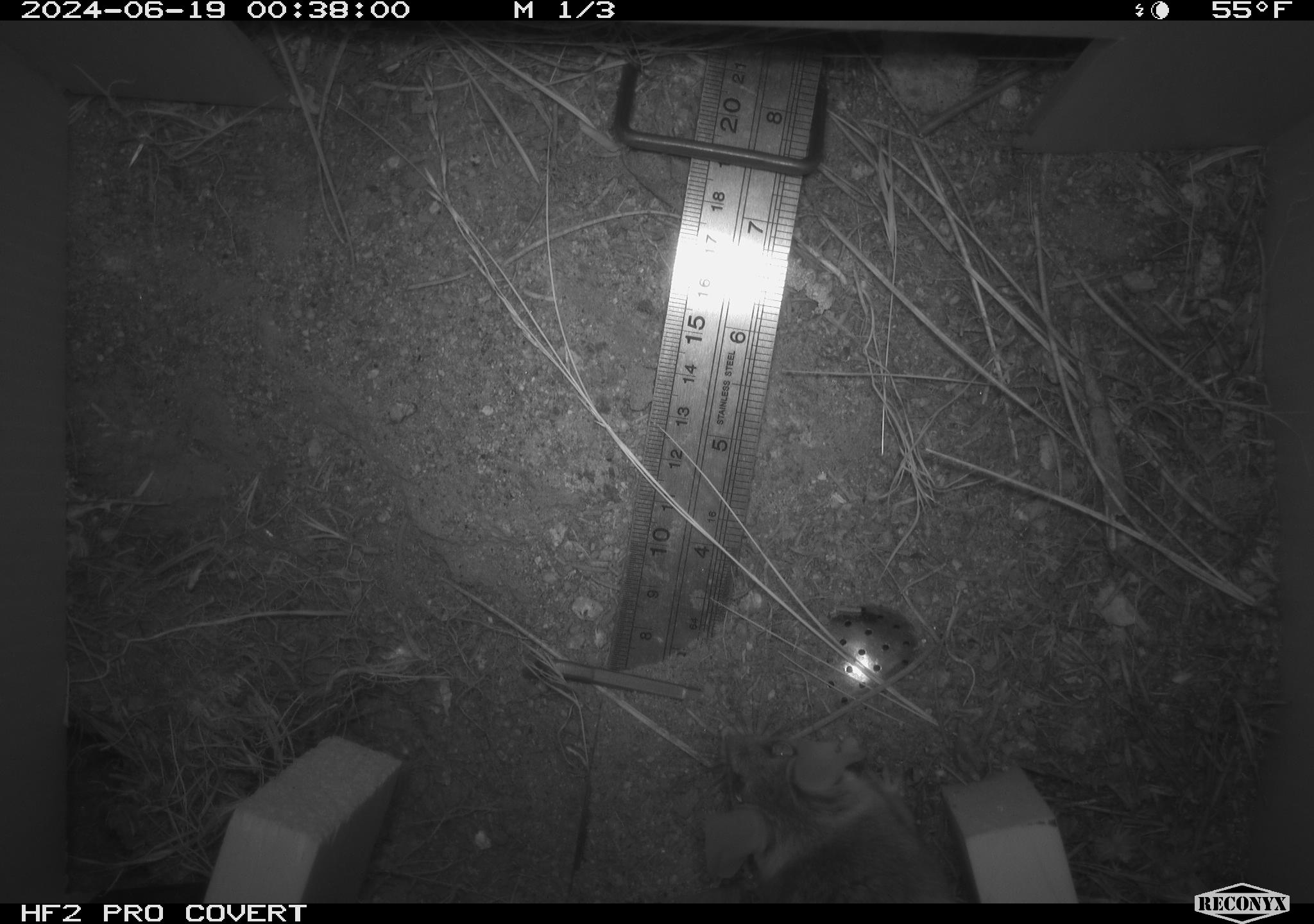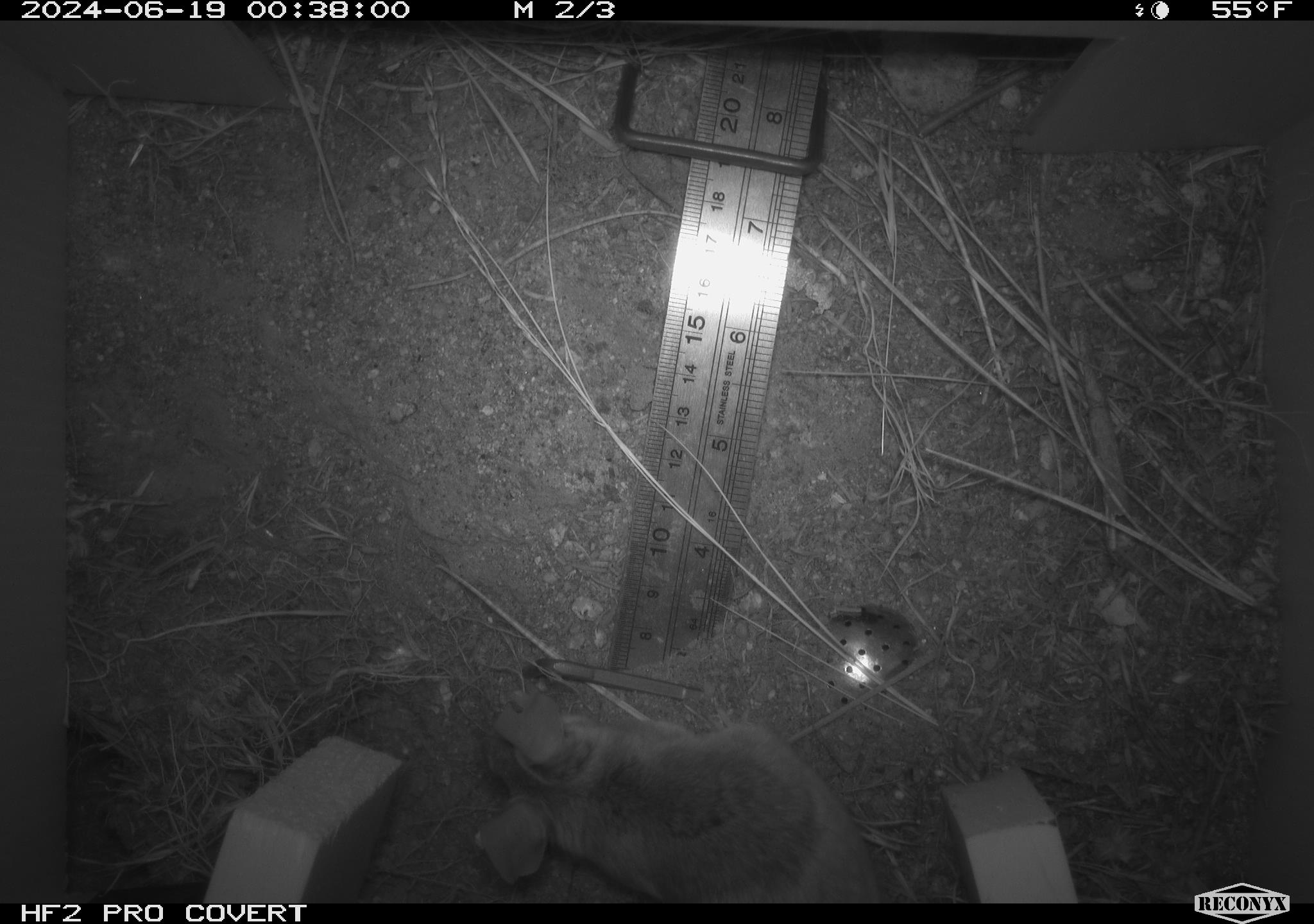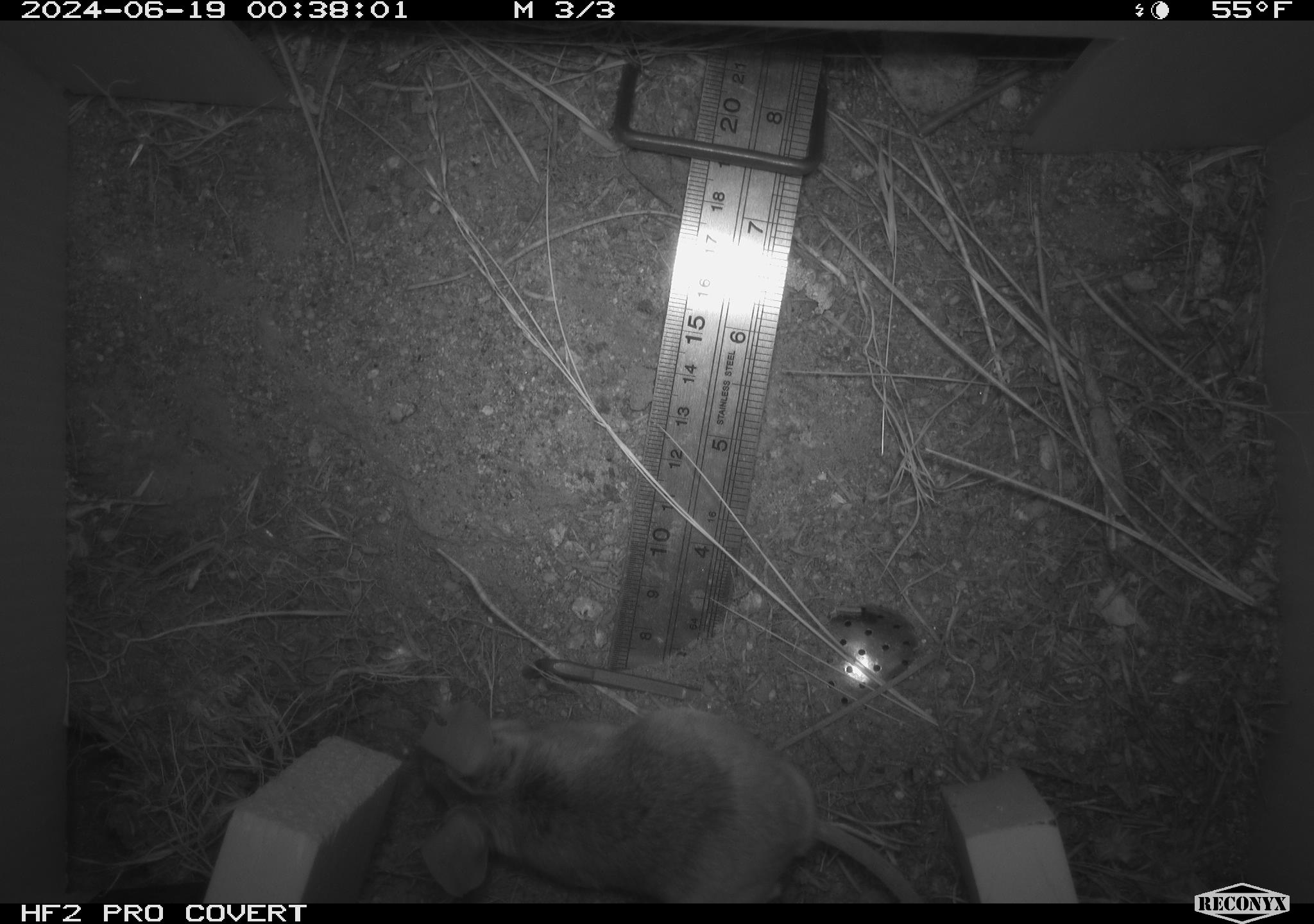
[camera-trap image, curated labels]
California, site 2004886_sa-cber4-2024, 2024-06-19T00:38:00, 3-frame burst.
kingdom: Animalia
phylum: Chordata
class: Mammalia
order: Rodentia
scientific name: Rodentia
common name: mouse species